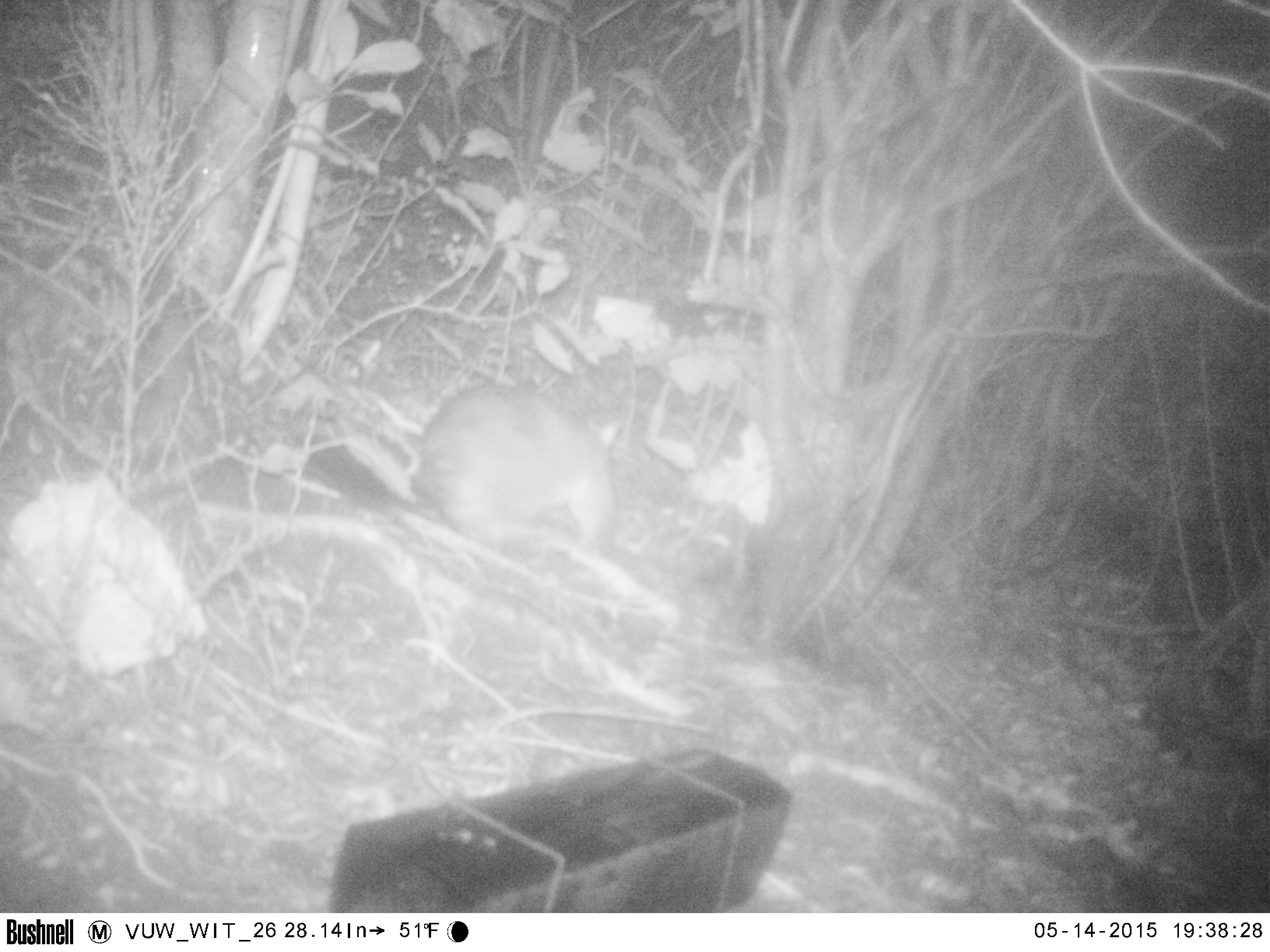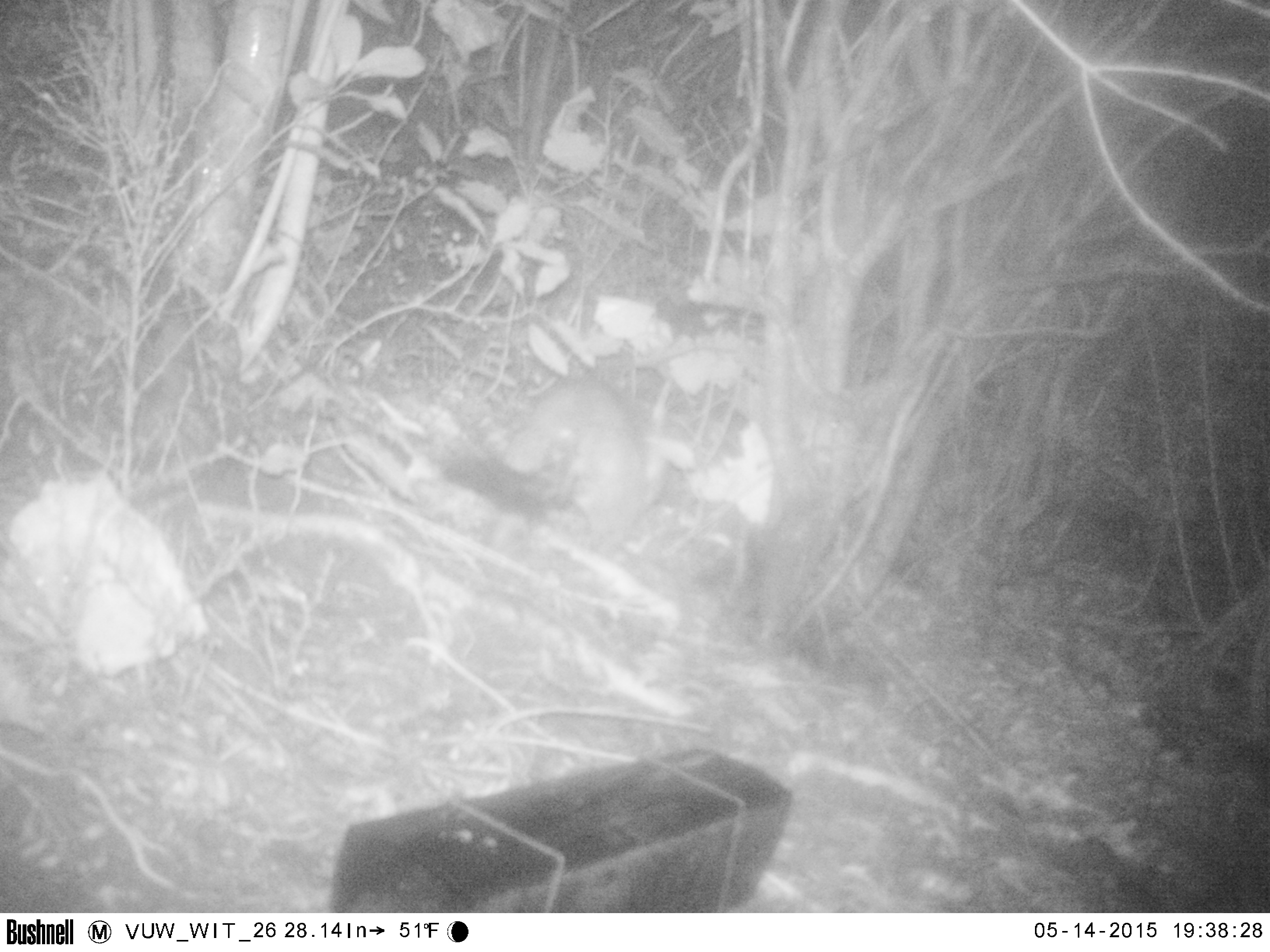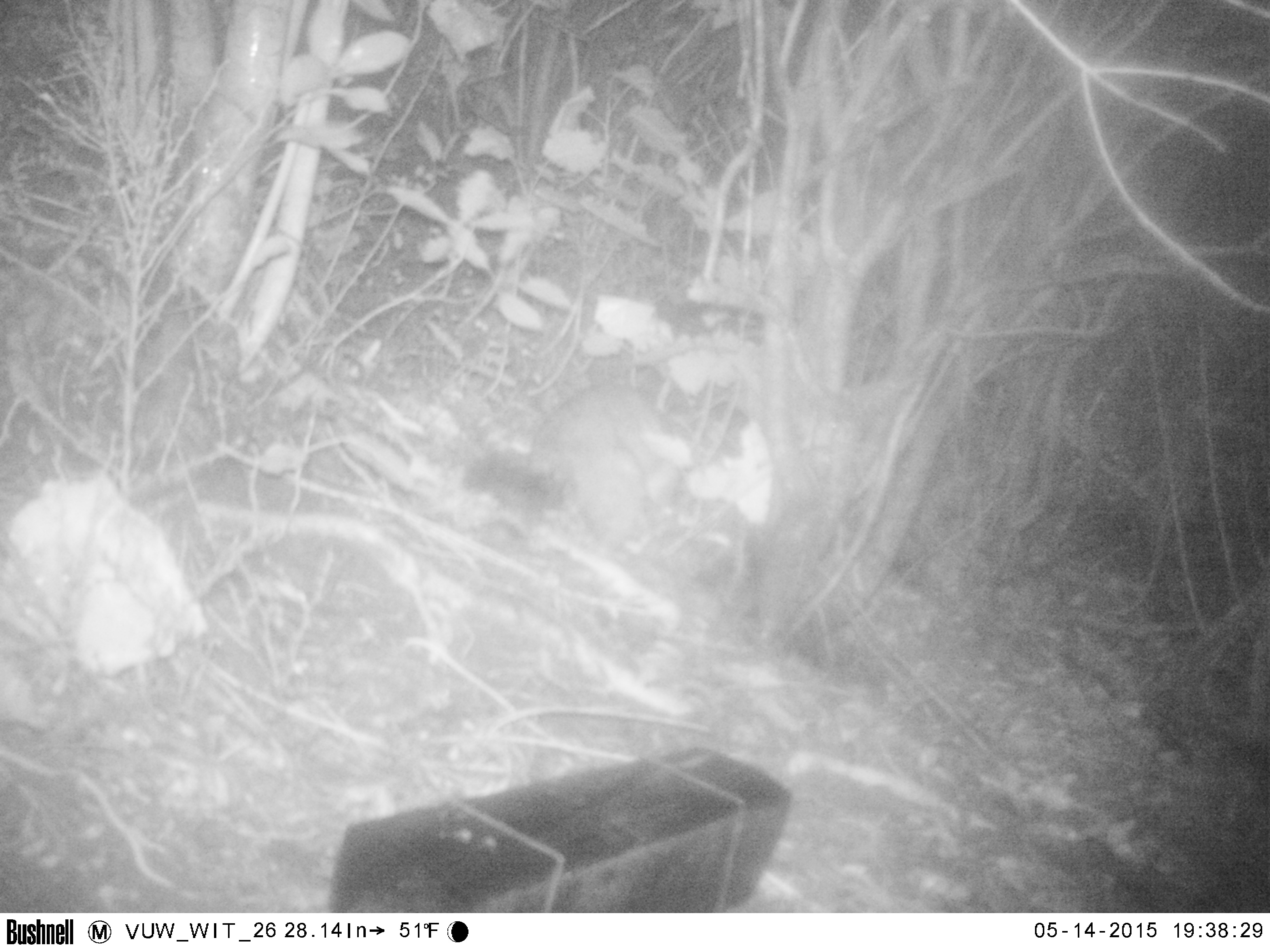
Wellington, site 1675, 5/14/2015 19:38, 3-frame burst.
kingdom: Animalia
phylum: Chordata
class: Mammalia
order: Didelphimorphia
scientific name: Didelphimorphia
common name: possum